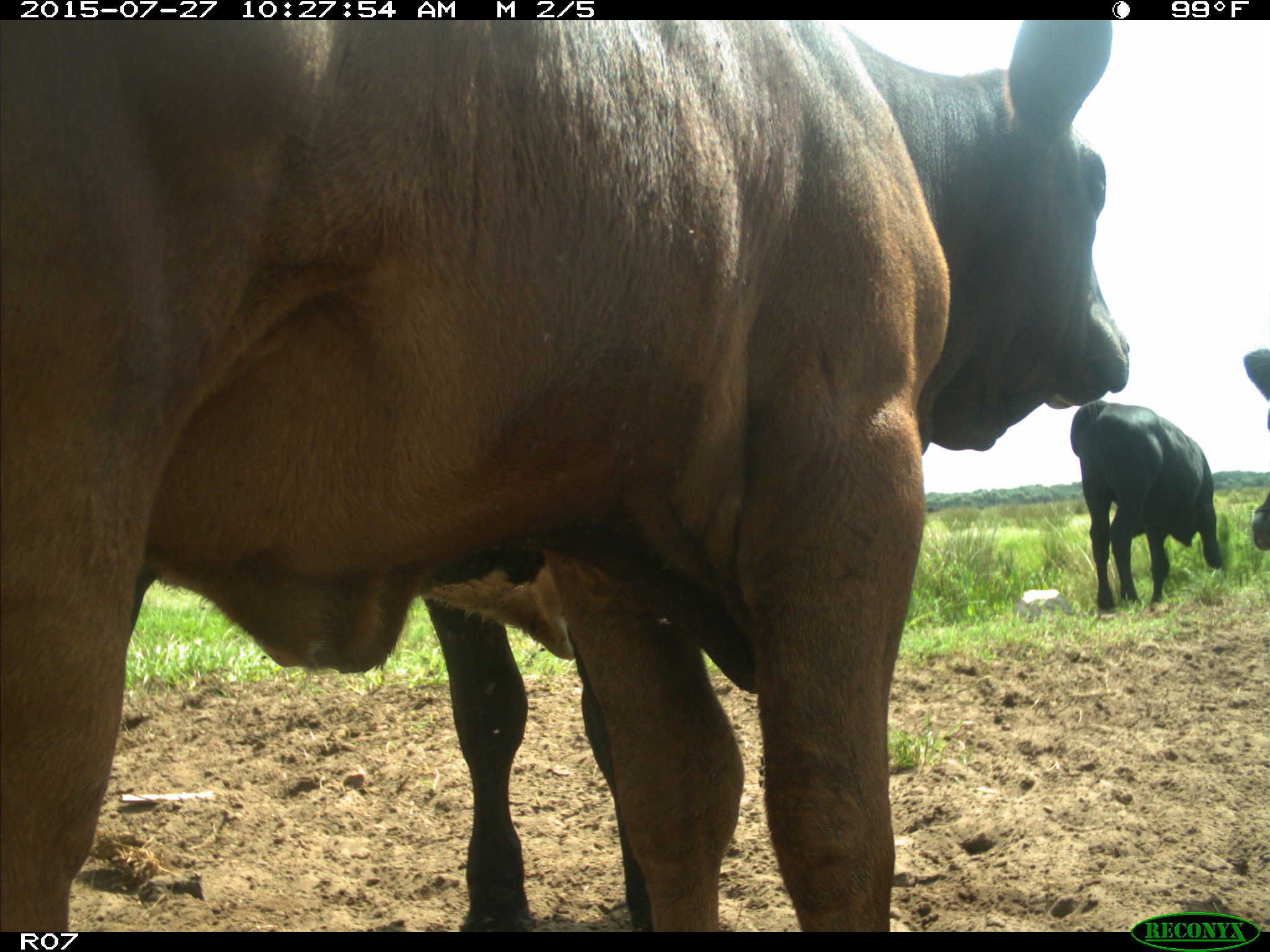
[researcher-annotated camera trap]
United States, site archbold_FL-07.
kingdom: Animalia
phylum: Chordata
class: Mammalia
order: Artiodactyla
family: Bovidae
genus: Bos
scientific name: Bos taurus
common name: domestic cow